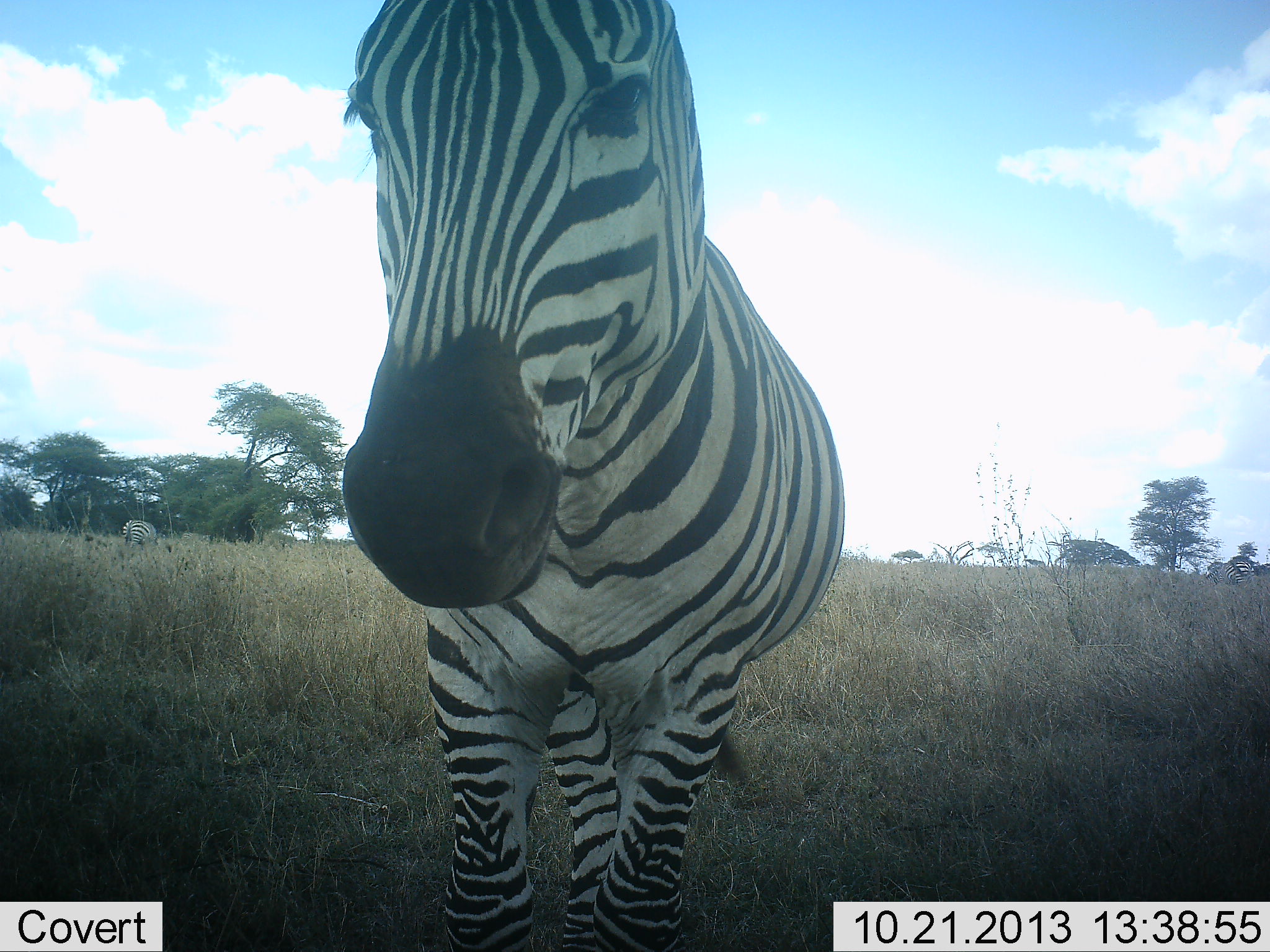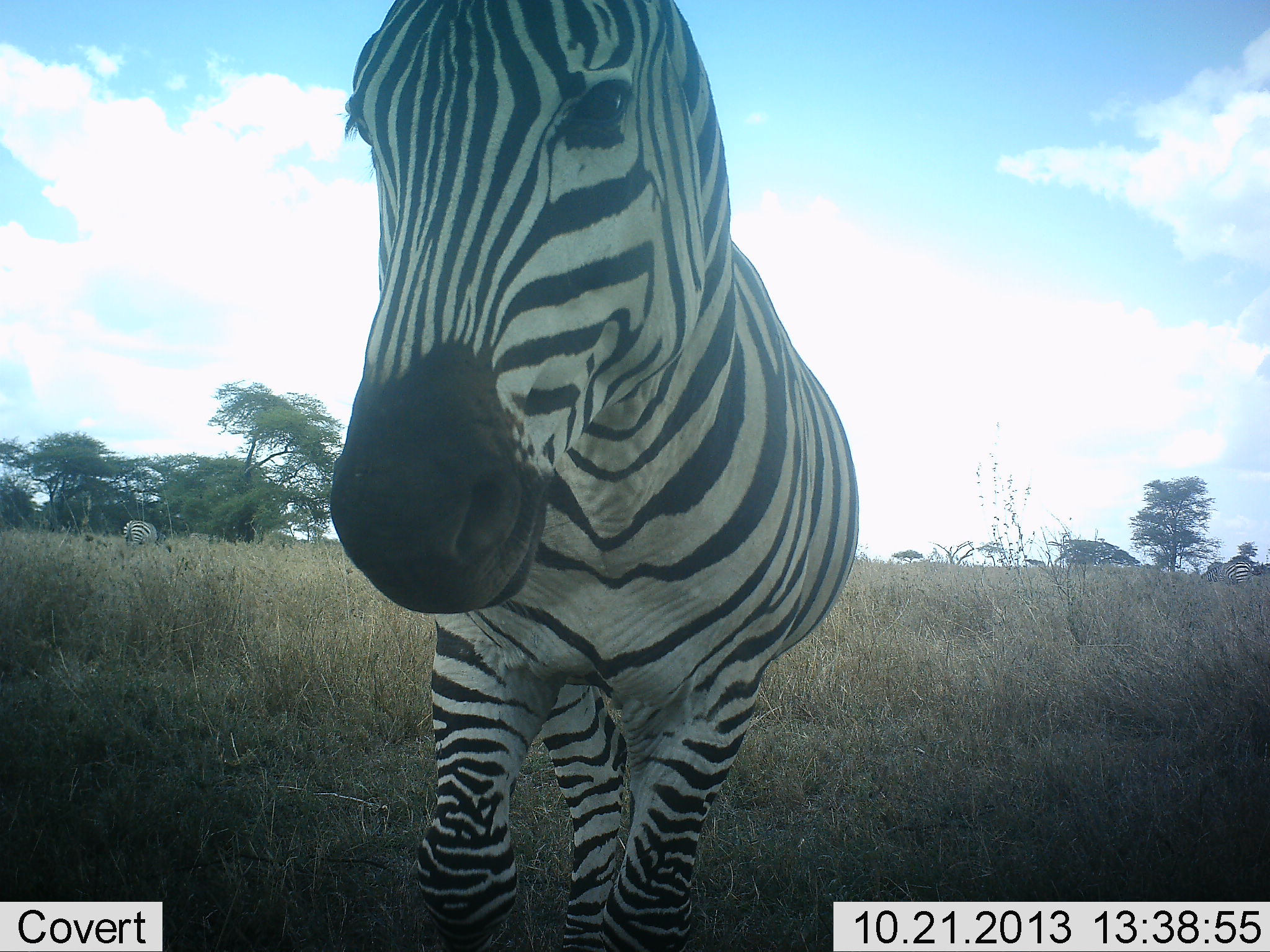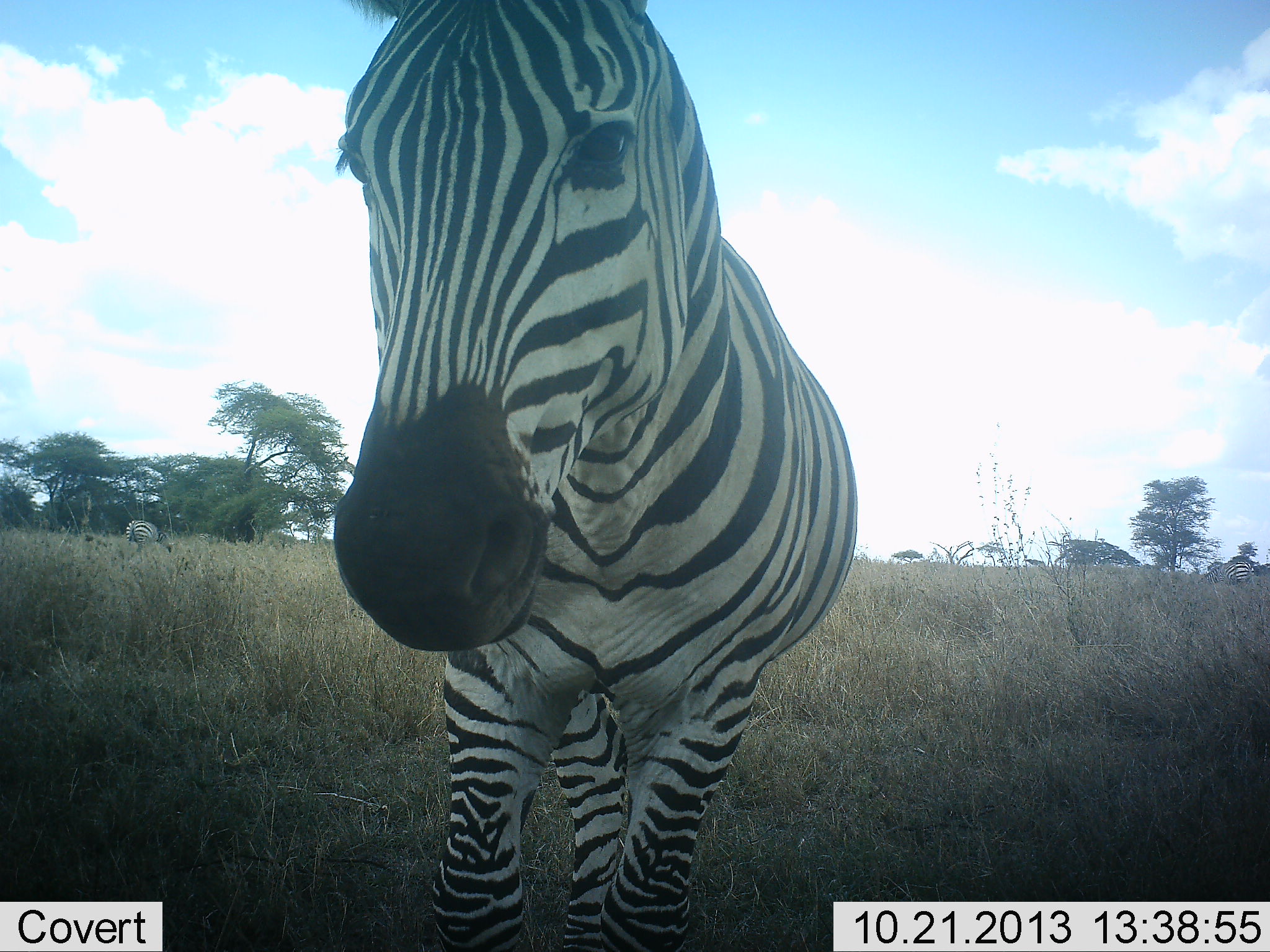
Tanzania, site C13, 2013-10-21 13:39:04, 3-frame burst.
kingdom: Animalia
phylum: Chordata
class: Mammalia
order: Perissodactyla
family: Equidae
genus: Equus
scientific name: Equus quagga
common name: plains zebra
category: zebra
Zebra (plains zebra) (Equus quagga), count 3. Behavior (volunteer vote fractions): standing 100%, resting 0%, moving 10%, interacting 0%. Young present (vote fraction): 0%. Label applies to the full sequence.